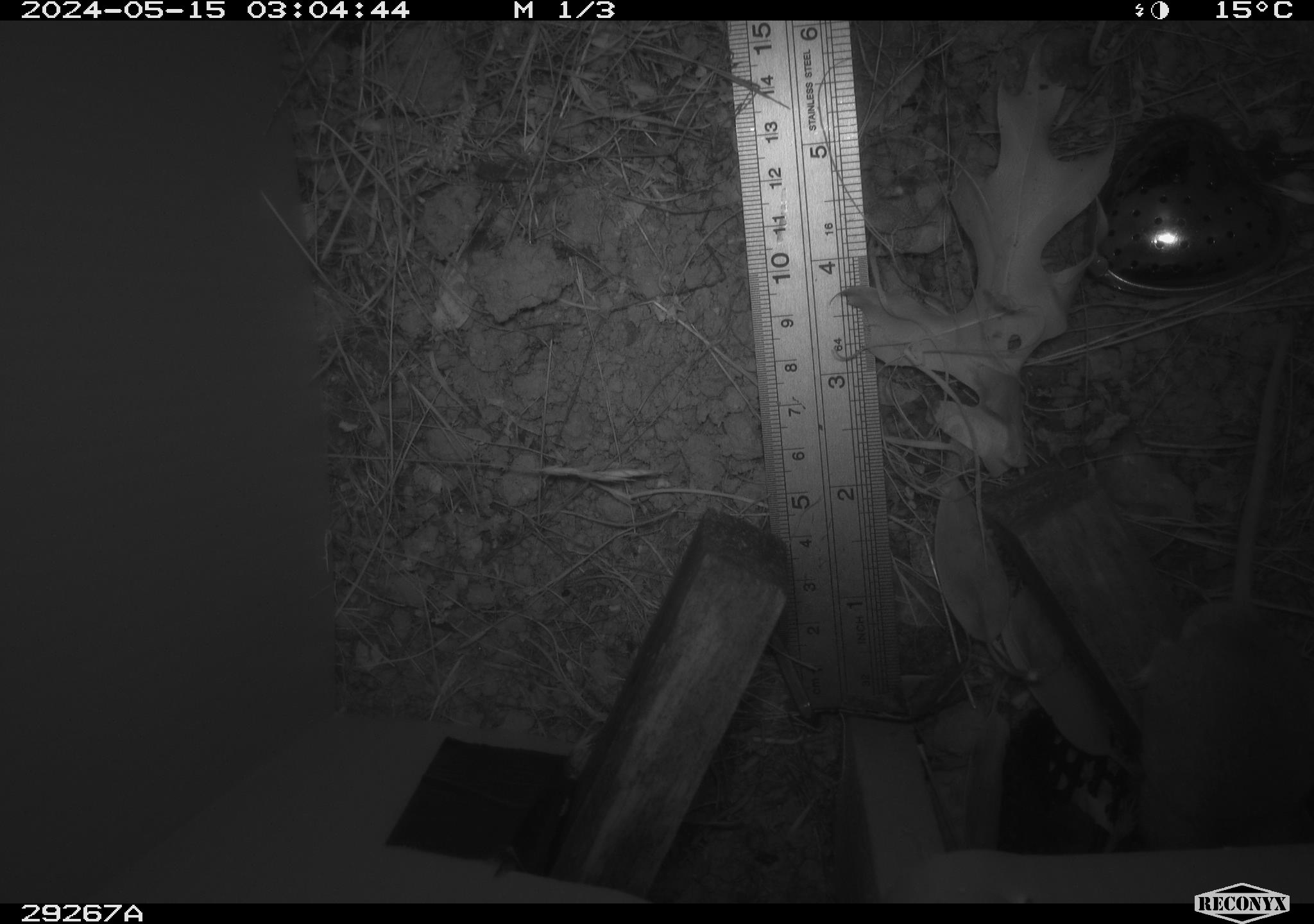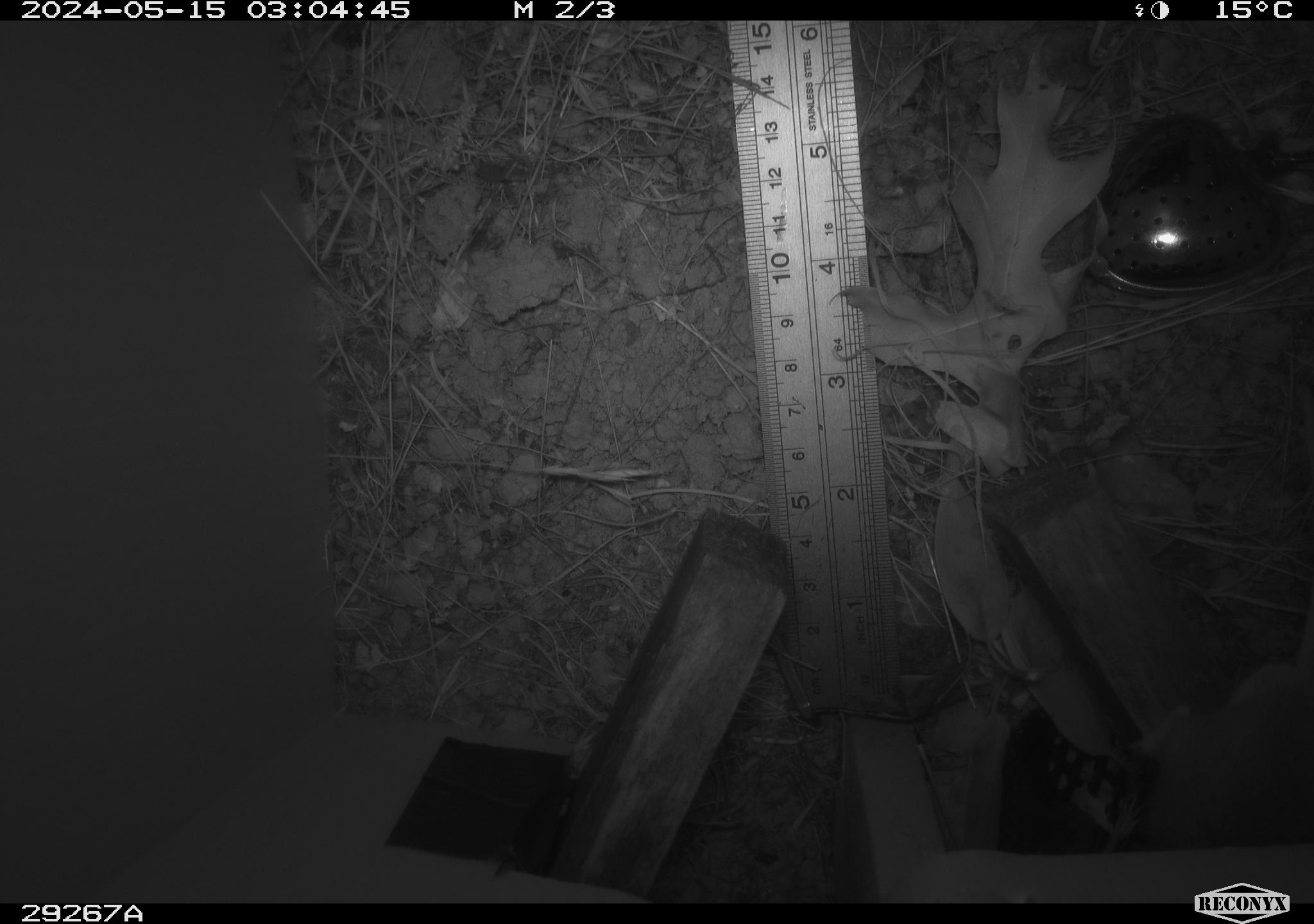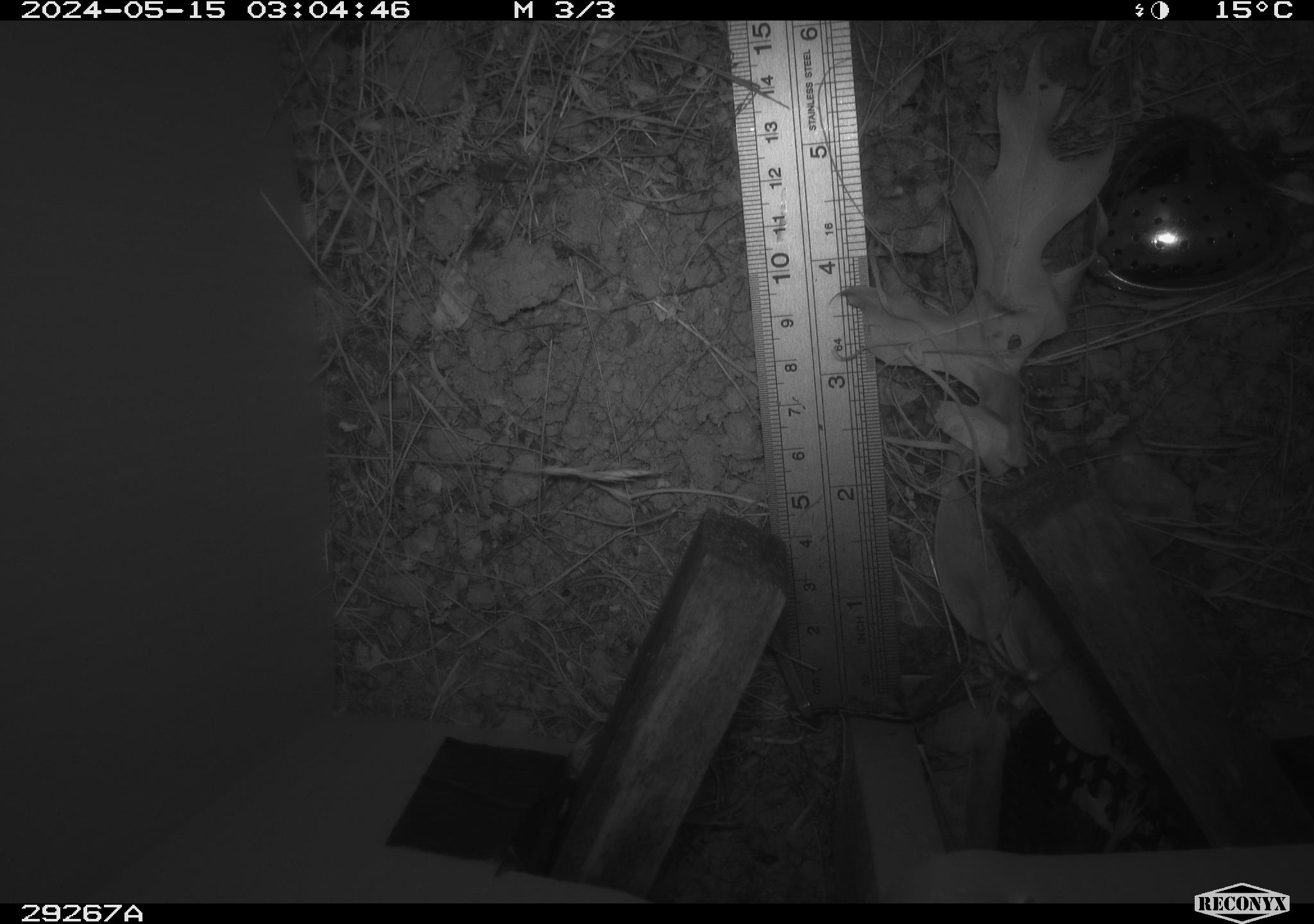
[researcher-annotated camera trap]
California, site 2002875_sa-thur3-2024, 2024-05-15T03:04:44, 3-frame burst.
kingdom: Animalia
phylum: Chordata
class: Mammalia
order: Rodentia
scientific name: Rodentia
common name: rodent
Rodent (Rodentia).